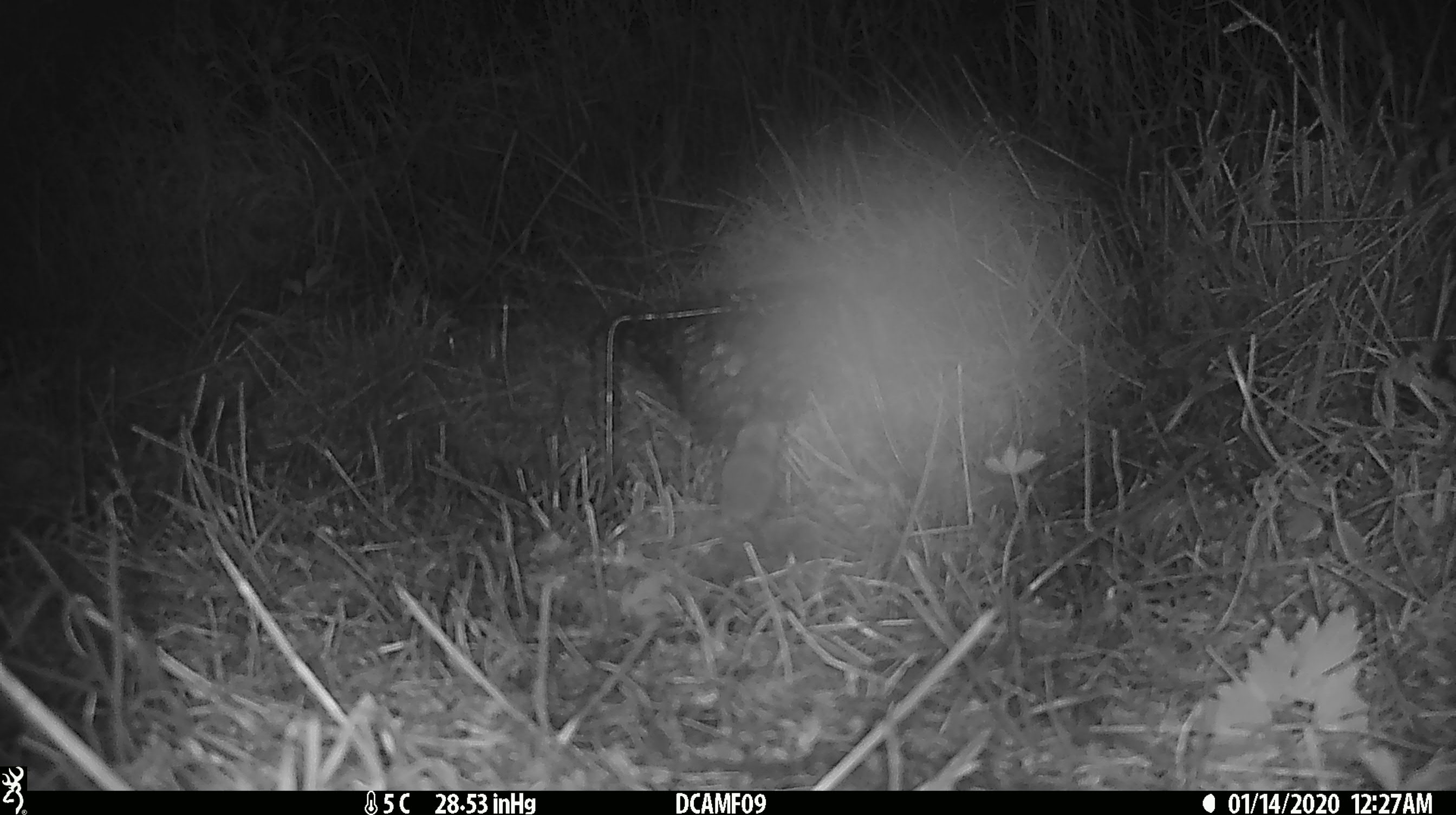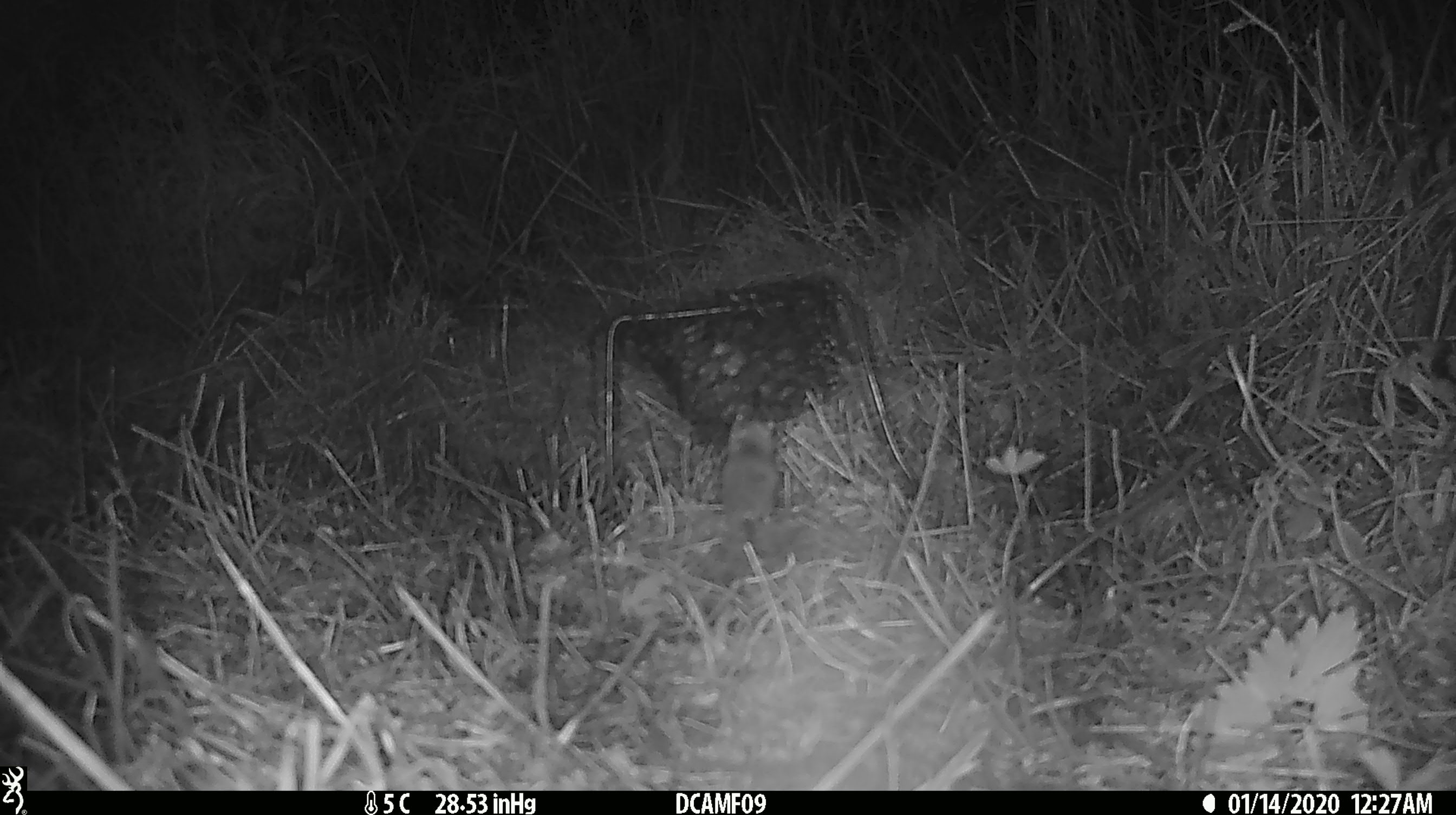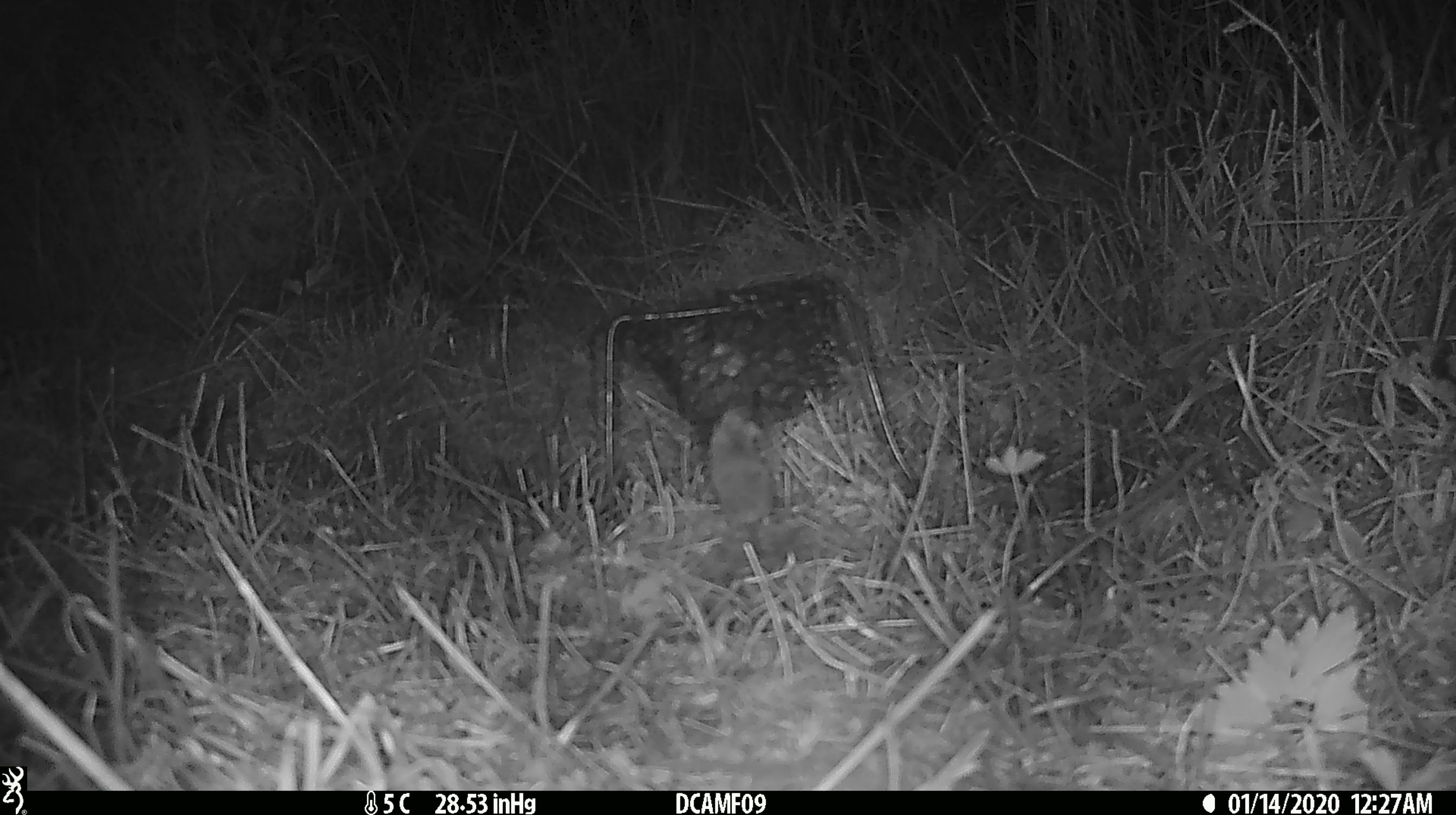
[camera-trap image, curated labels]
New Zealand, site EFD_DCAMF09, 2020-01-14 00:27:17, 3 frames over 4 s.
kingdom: Animalia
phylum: Chordata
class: Mammalia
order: Rodentia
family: Muridae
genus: Mus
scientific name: Mus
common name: mouse